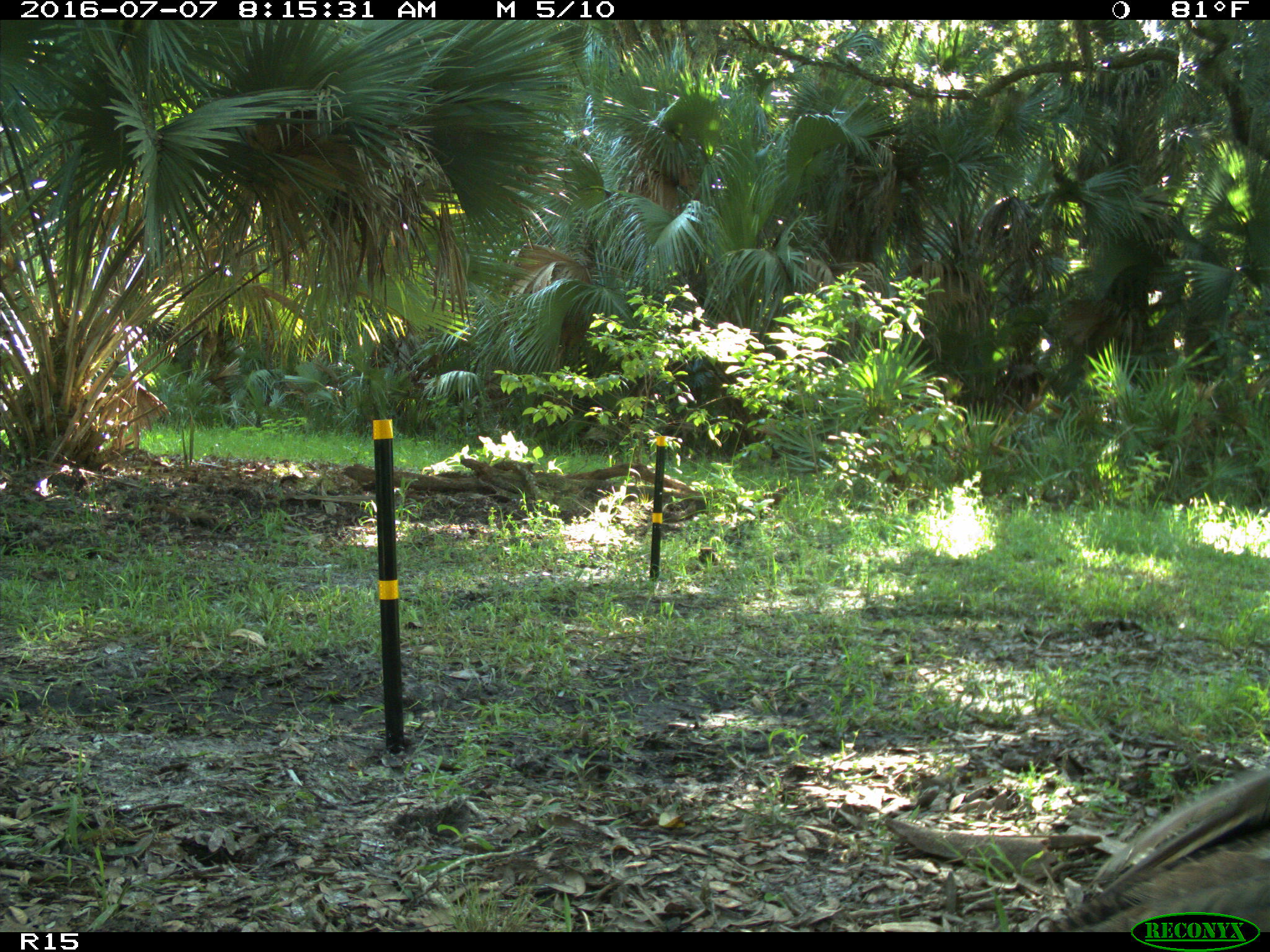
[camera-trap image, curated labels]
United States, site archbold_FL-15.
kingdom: Animalia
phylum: Chordata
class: Aves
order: Galliformes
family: Phasianidae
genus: Meleagris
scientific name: Meleagris gallopavo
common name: wild turkey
Meleagris gallopavo (wild turkey).